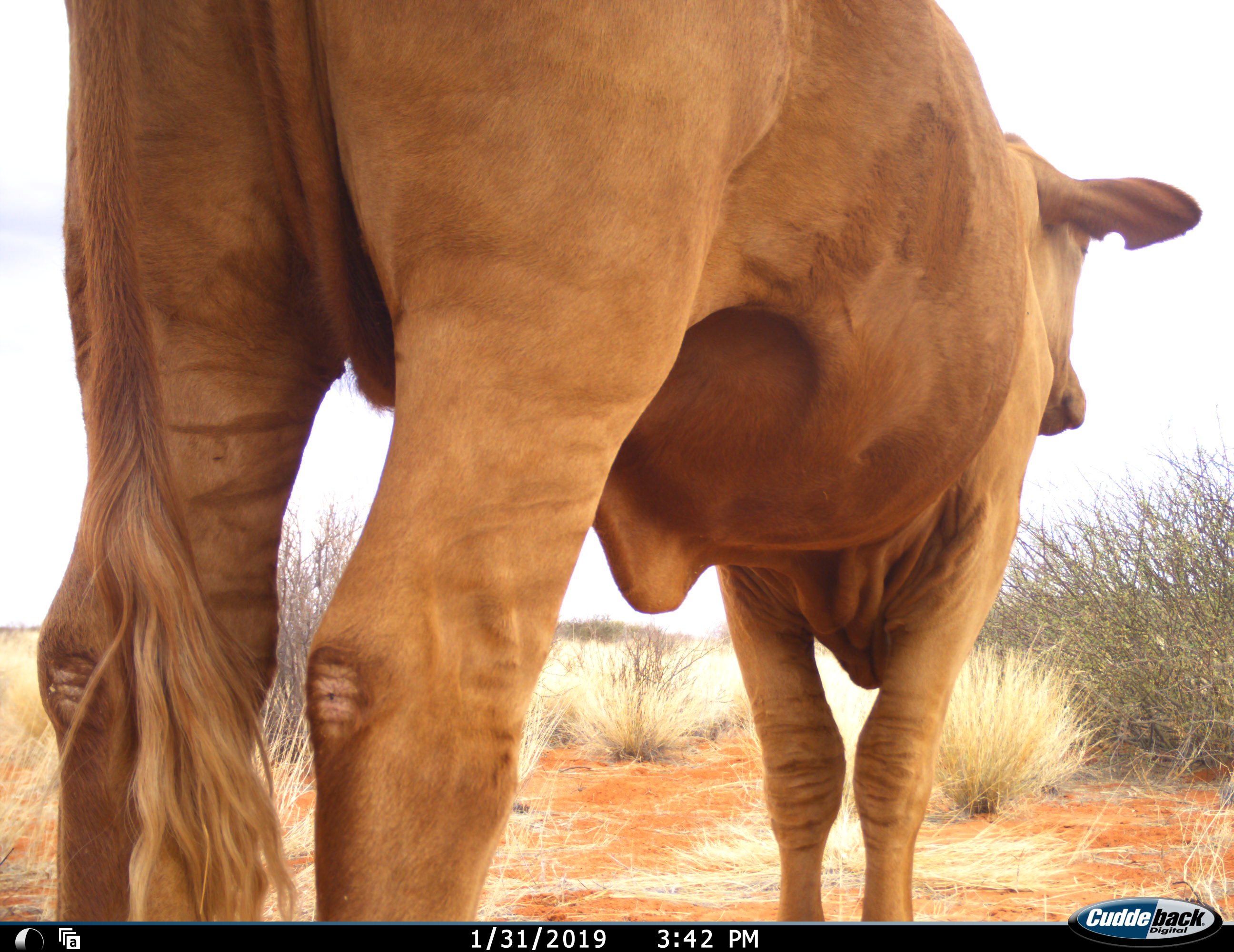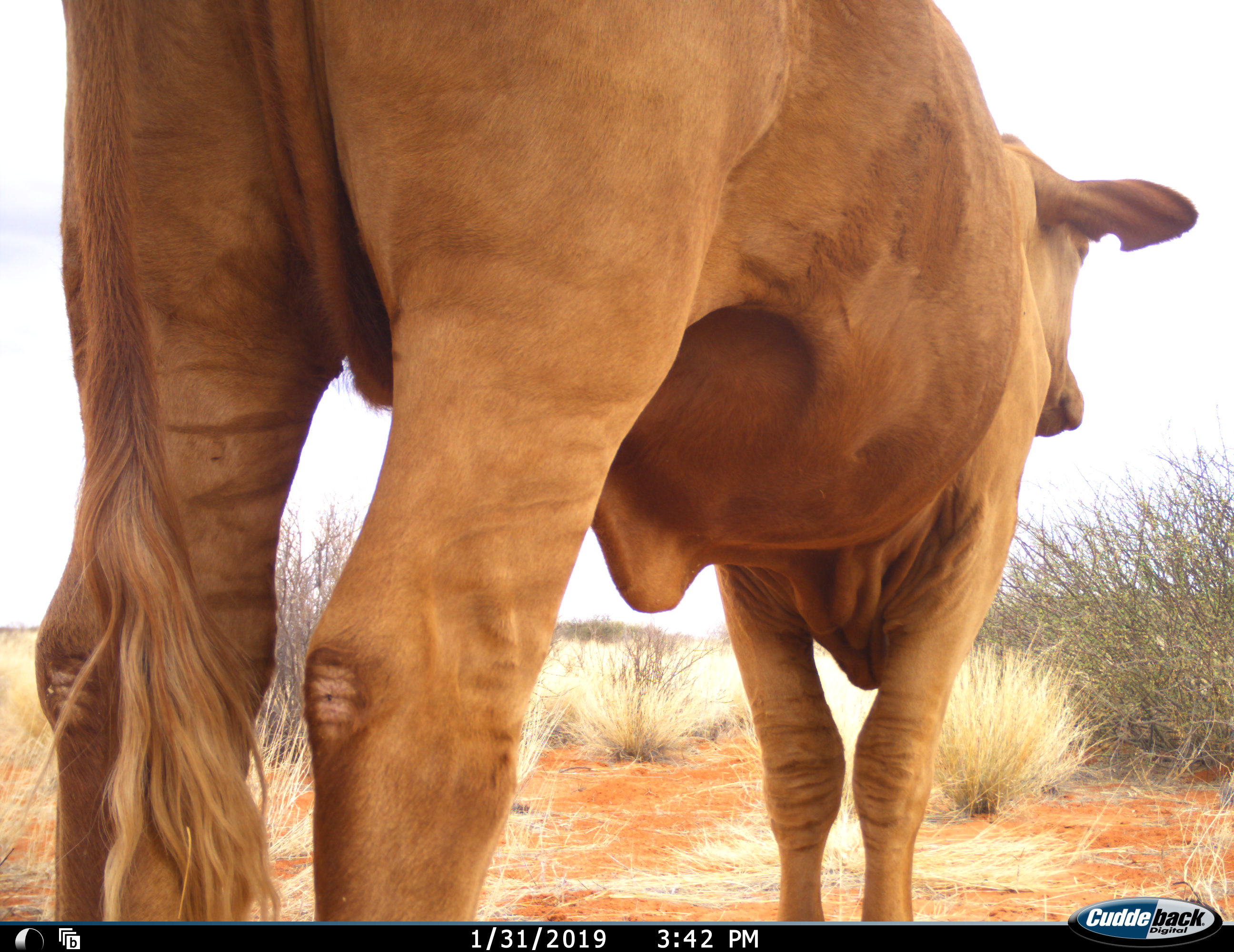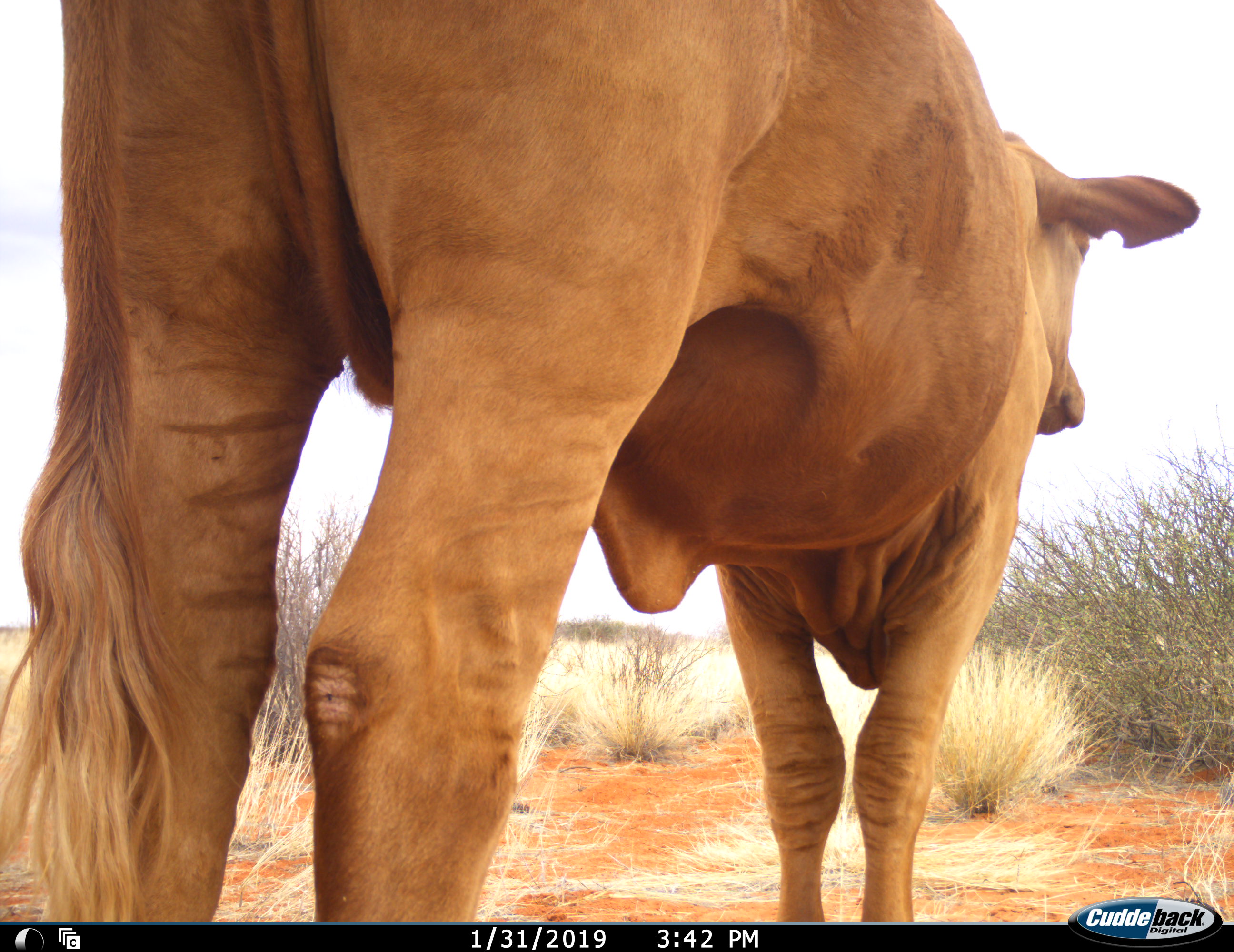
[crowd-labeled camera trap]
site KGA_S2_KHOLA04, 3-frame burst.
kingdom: Animalia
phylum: Chordata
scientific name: Vertebrata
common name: domestic animal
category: domesticanimal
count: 1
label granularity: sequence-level